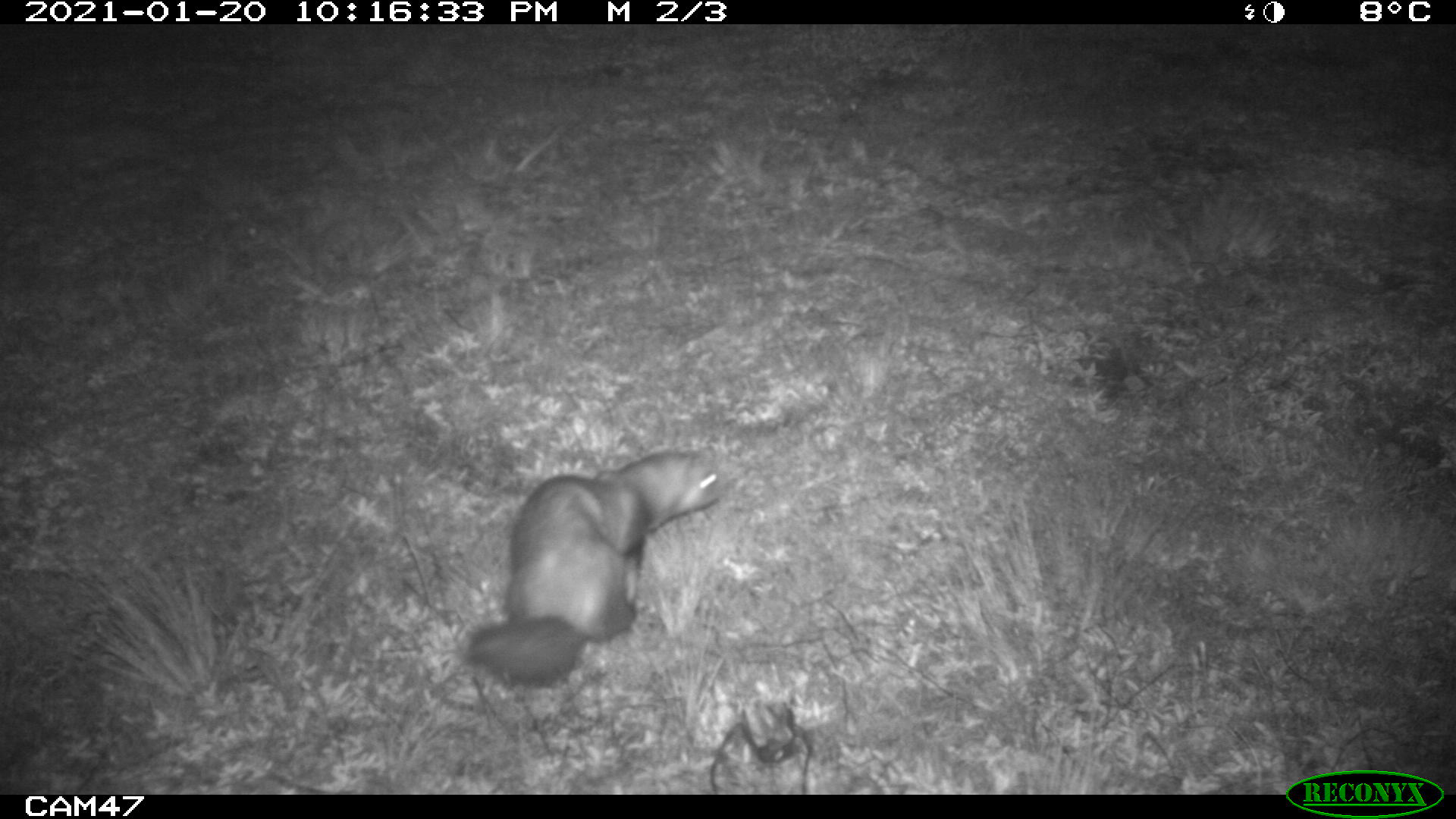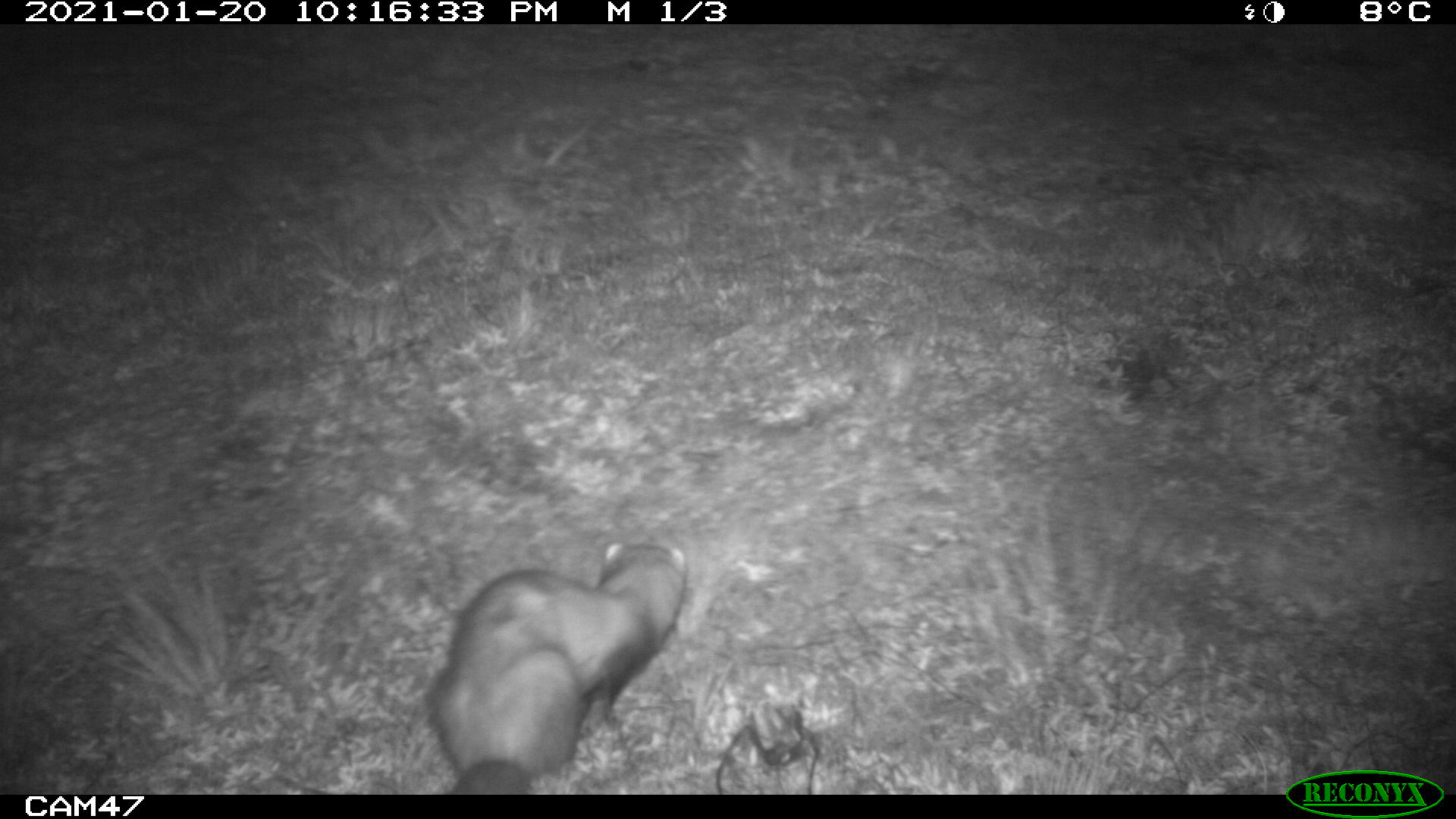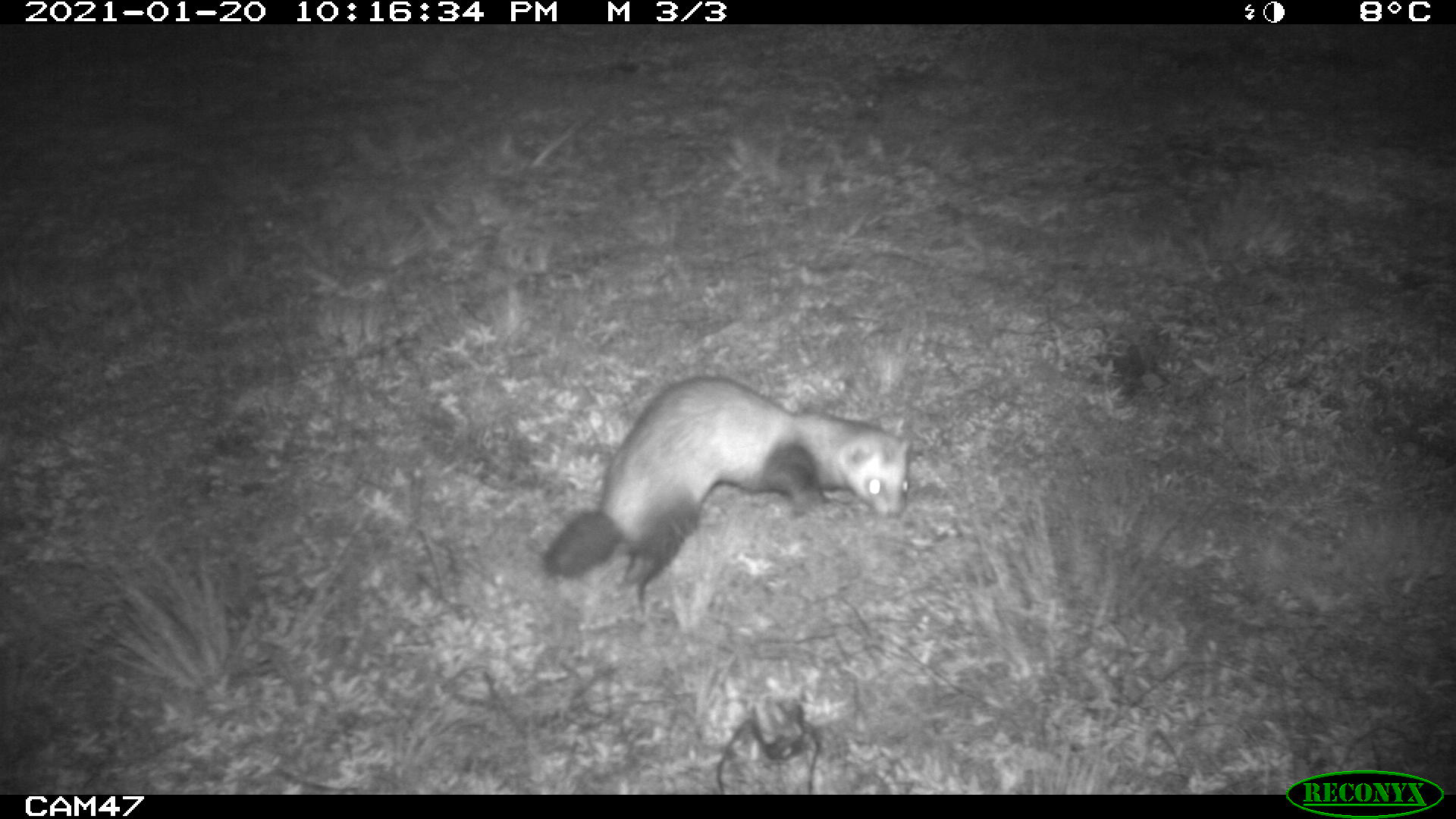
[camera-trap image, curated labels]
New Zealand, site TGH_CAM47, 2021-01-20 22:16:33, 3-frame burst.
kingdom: Animalia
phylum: Chordata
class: Mammalia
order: Carnivora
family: Mustelidae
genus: Mustela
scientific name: Mustela furo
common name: ferret